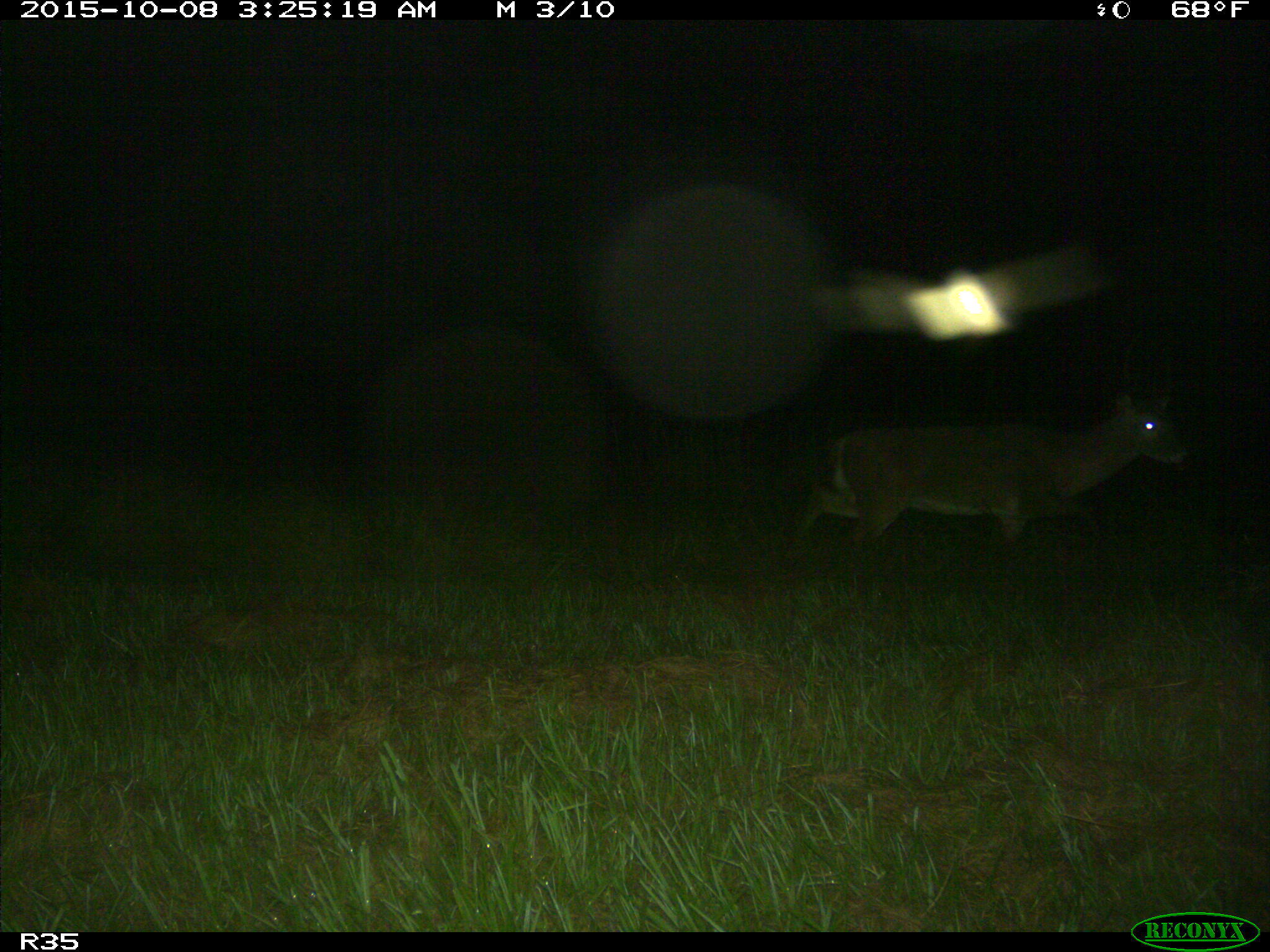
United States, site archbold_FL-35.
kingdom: Animalia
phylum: Chordata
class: Mammalia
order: Artiodactyla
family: Cervidae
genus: Odocoileus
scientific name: Odocoileus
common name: deer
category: unidentified deer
Unidentified deer (deer) (Odocoileus).